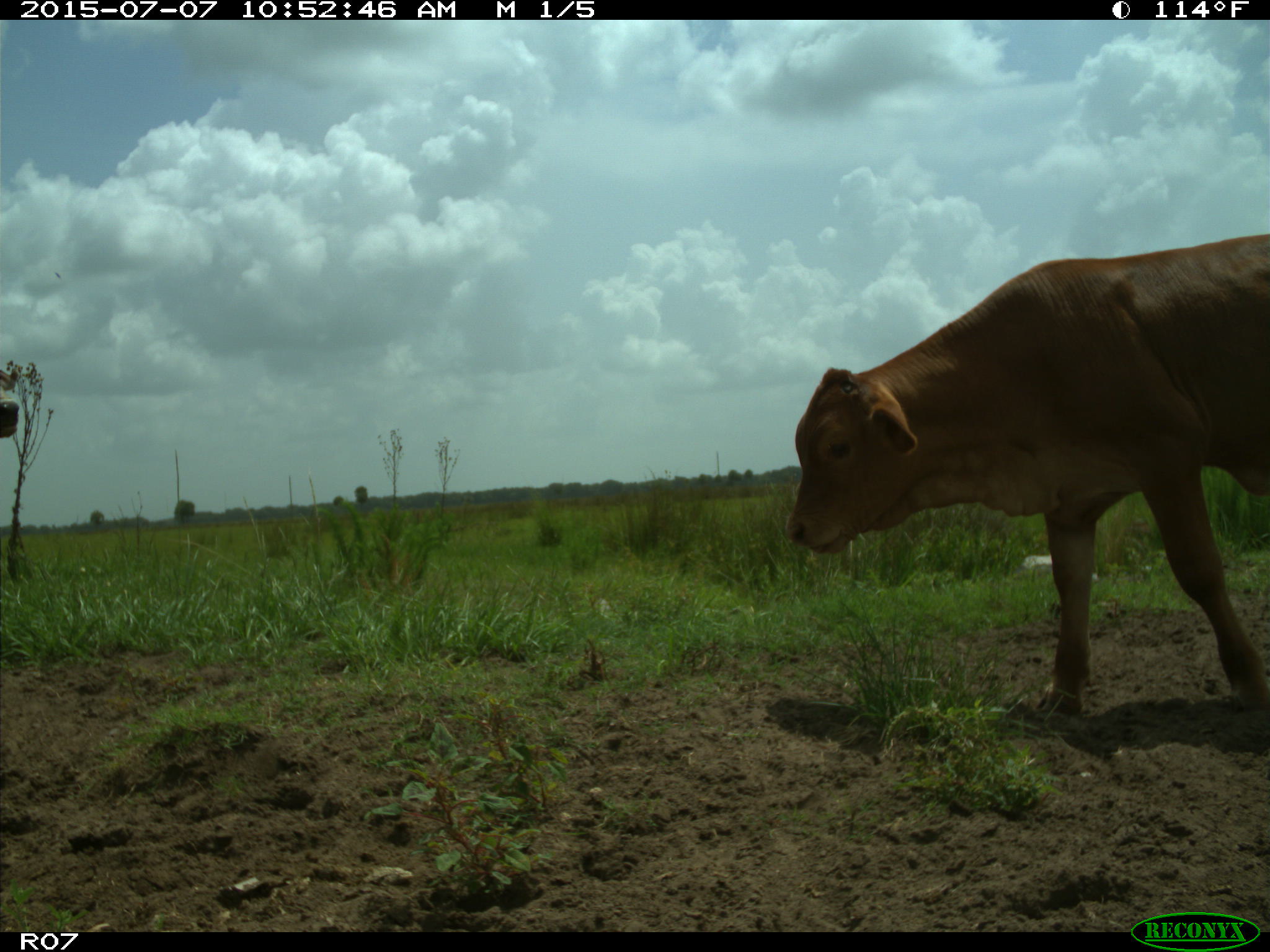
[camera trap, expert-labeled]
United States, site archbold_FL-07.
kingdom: Animalia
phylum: Chordata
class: Mammalia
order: Artiodactyla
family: Bovidae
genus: Bos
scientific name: Bos taurus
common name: domestic cow